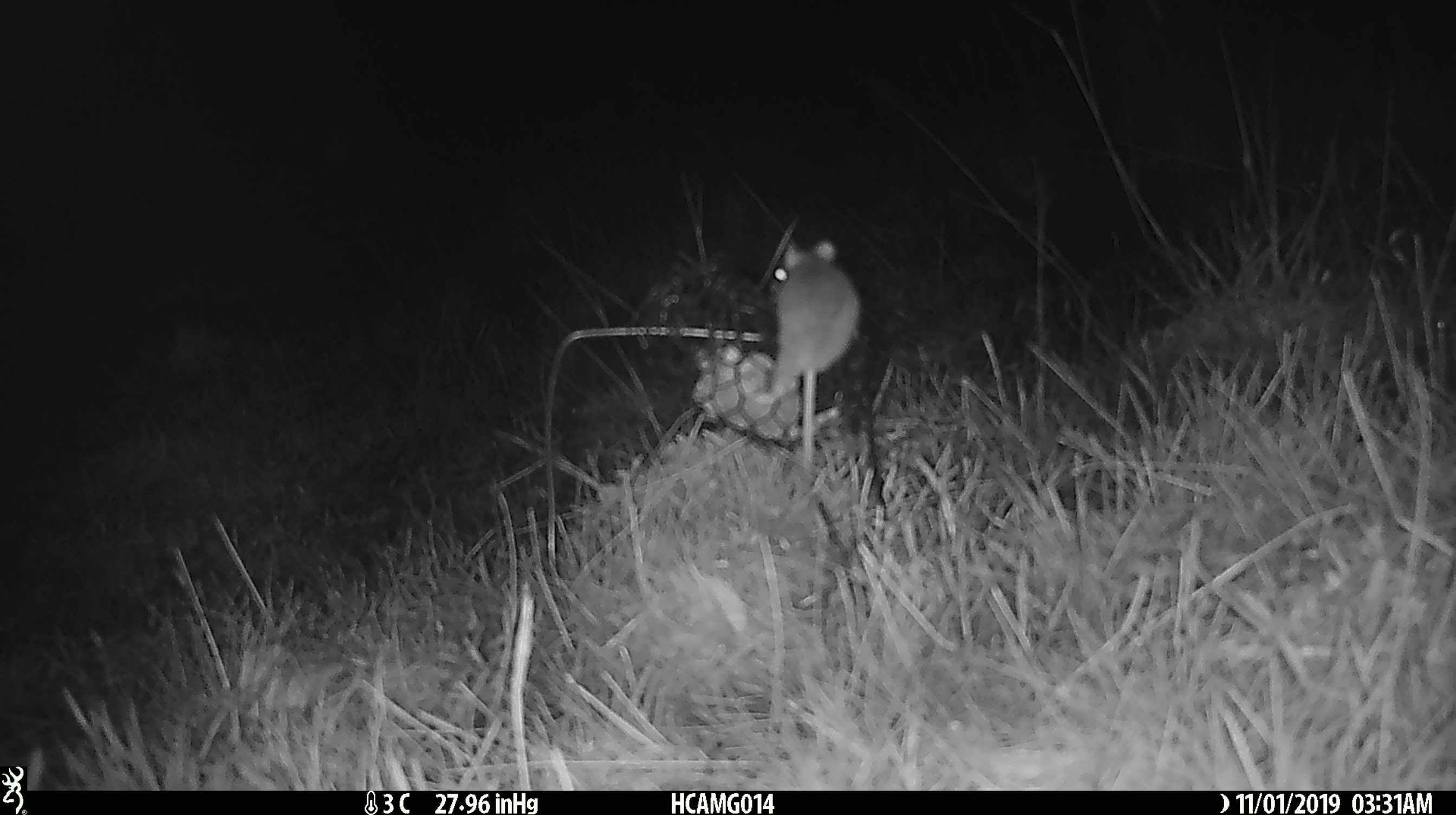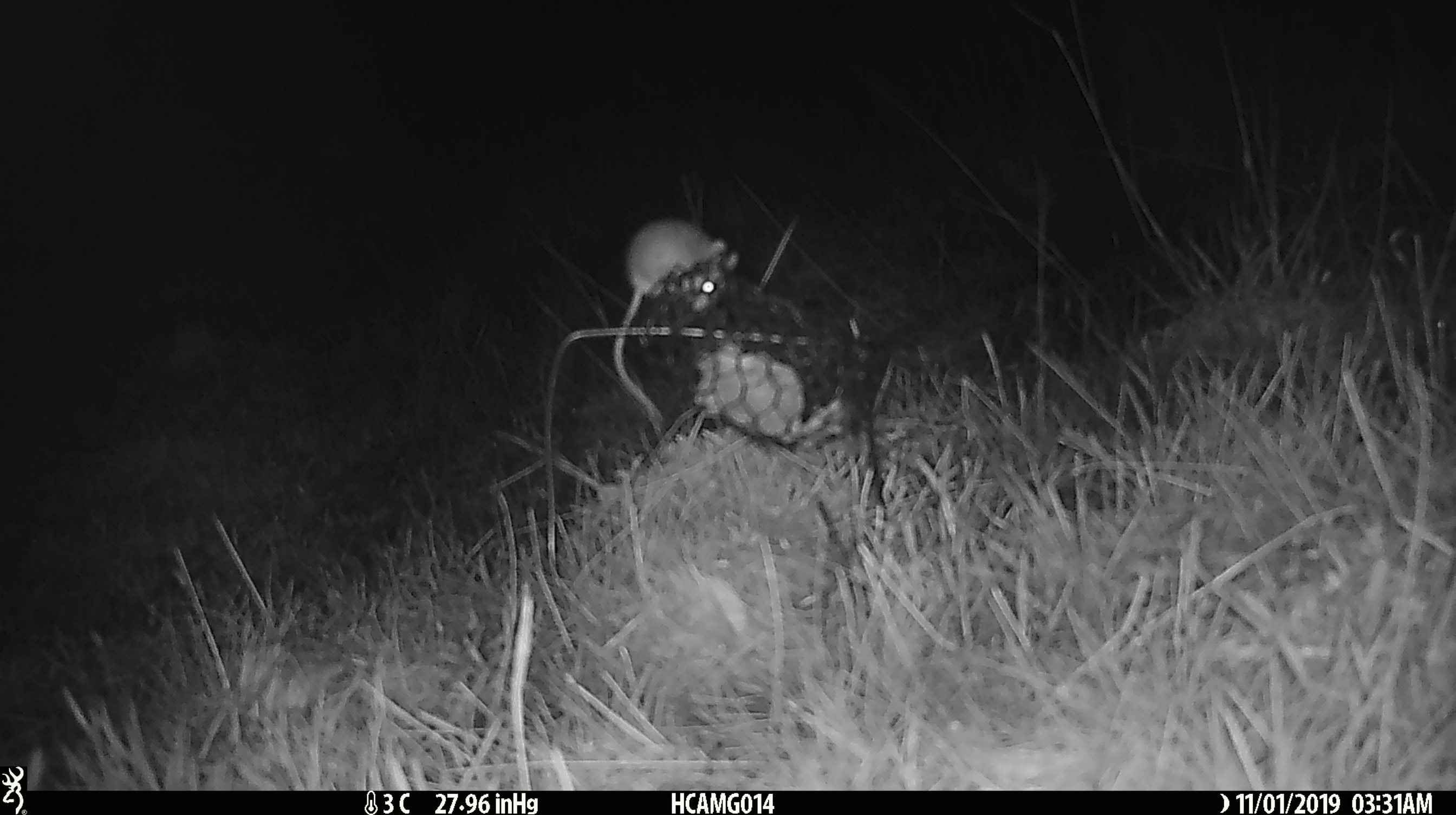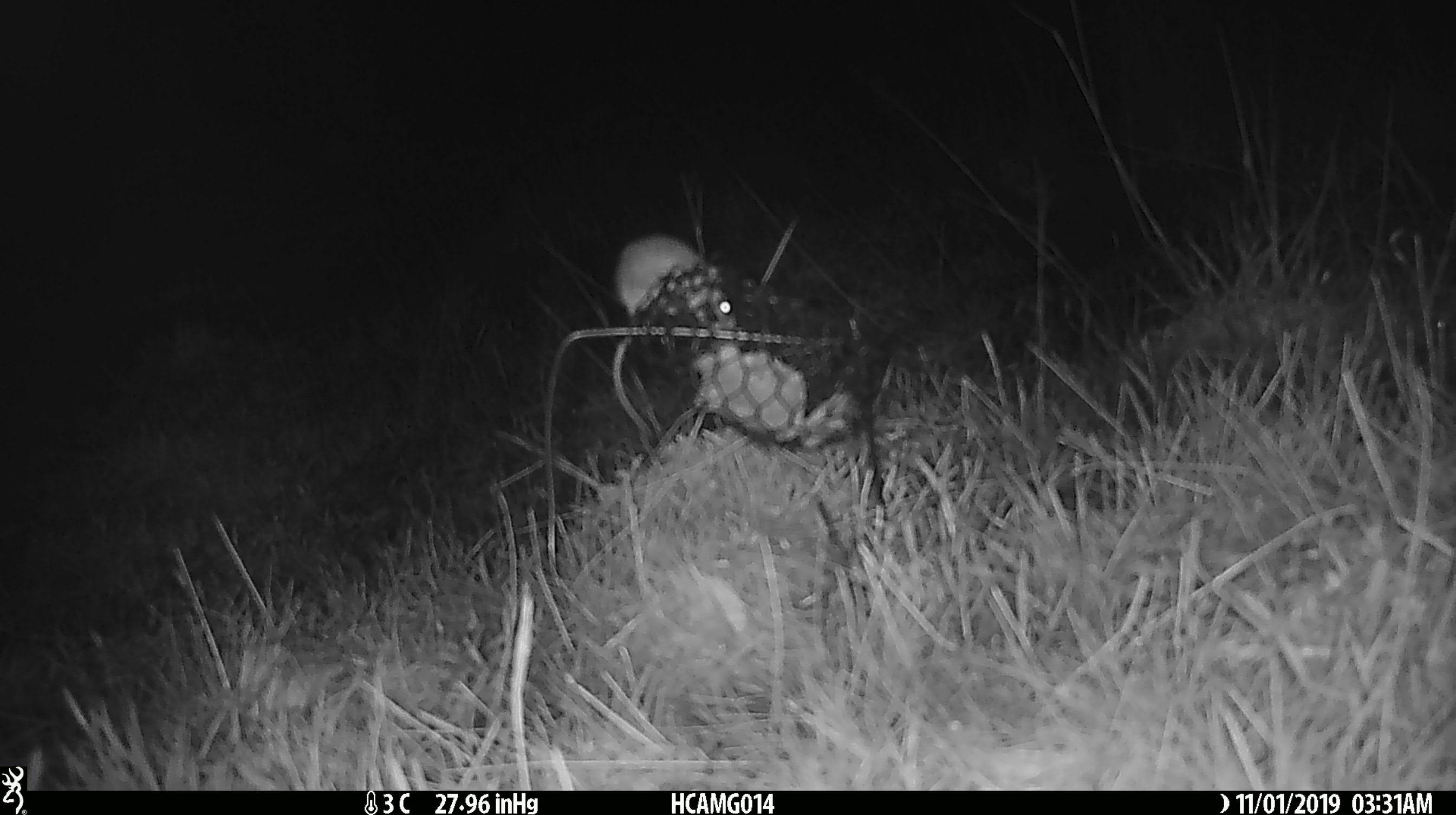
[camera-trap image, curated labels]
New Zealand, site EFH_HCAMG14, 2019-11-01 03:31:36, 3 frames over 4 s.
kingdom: Animalia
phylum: Chordata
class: Mammalia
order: Rodentia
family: Muridae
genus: Mus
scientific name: Mus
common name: mouse